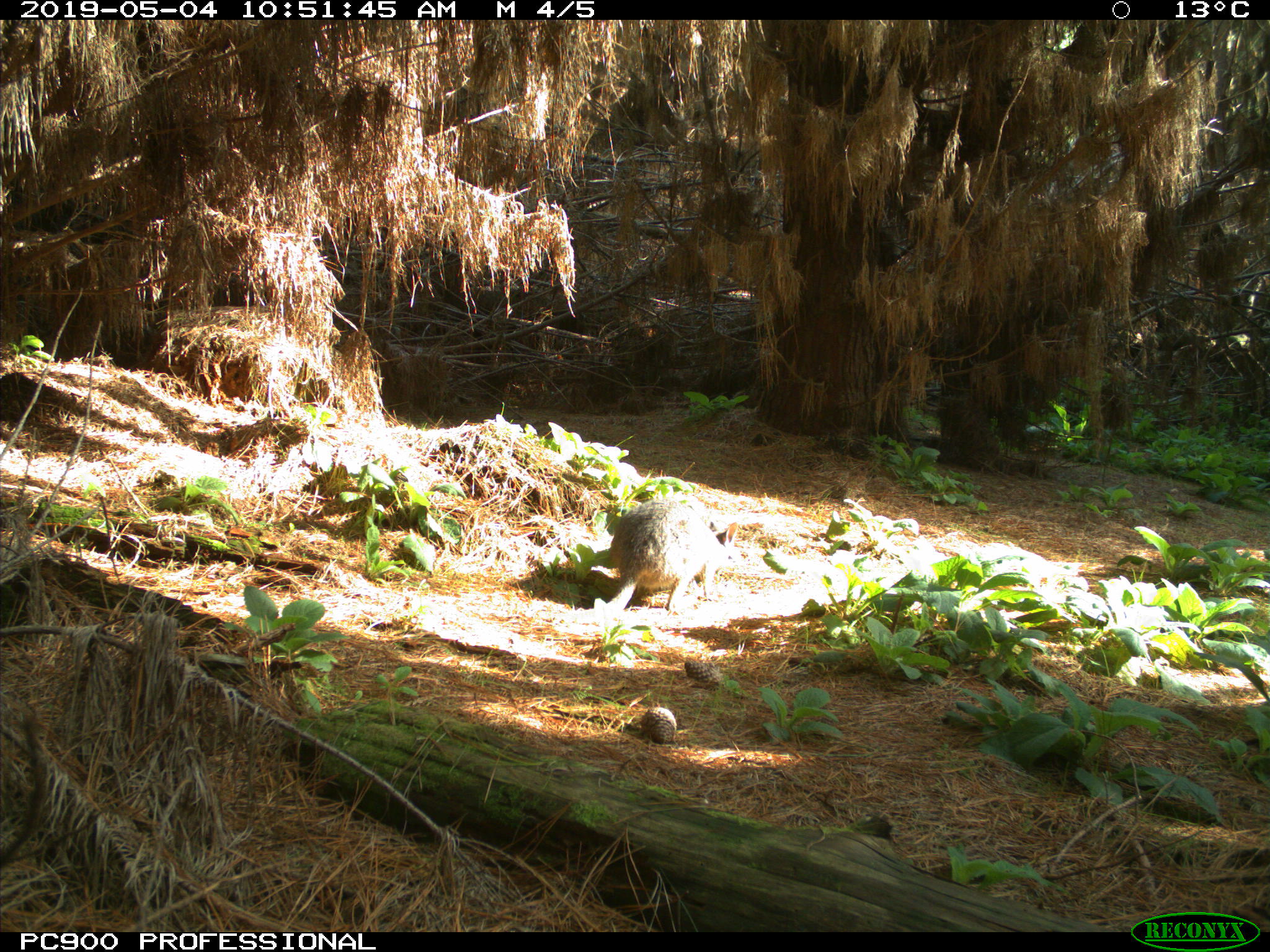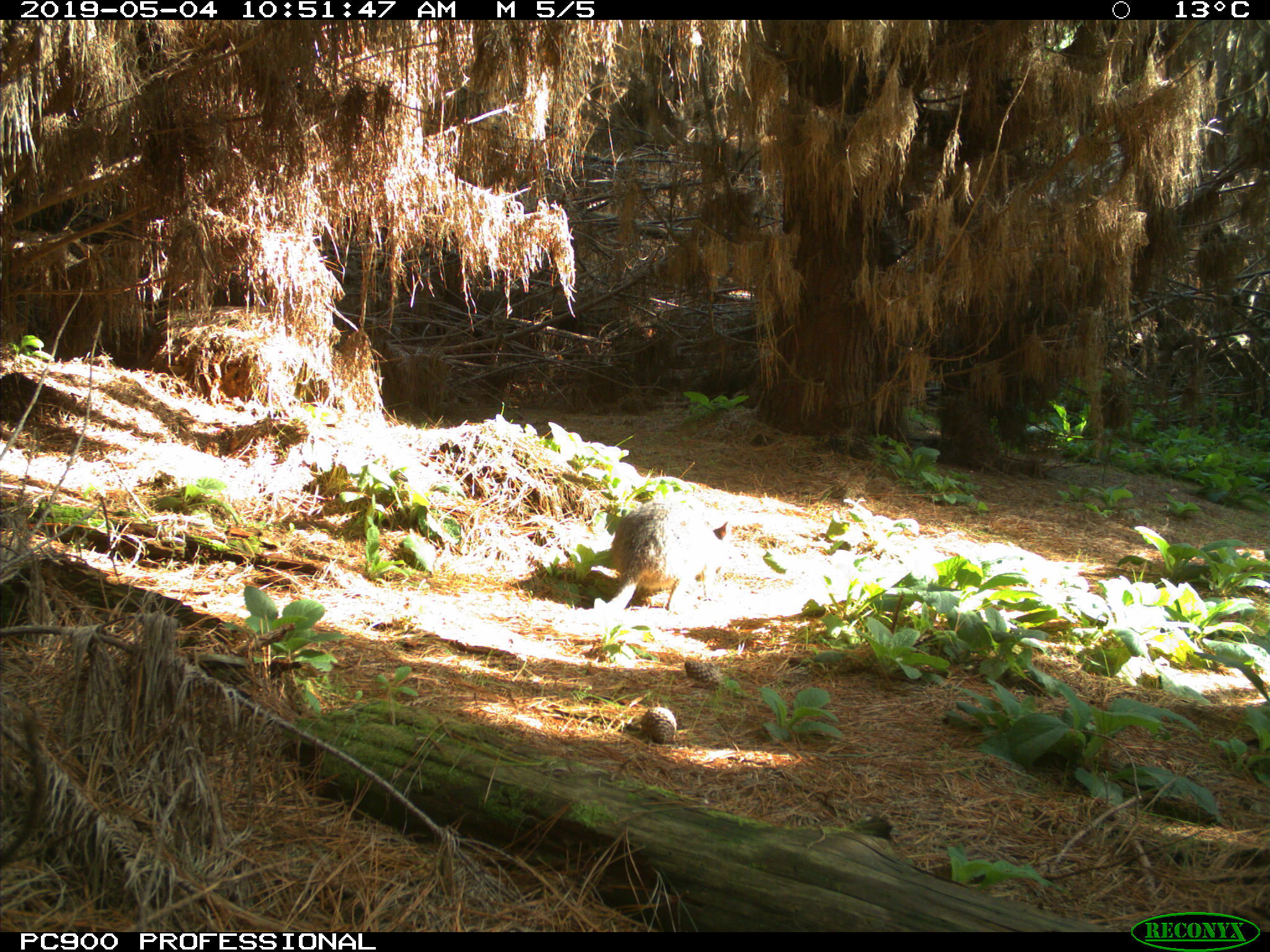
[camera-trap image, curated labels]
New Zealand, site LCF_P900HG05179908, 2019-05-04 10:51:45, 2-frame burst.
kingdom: Animalia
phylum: Chordata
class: Mammalia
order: Diprotodontia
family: Macropodidae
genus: Notamacropus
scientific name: Notamacropus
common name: wallaby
Wallaby (Notamacropus).